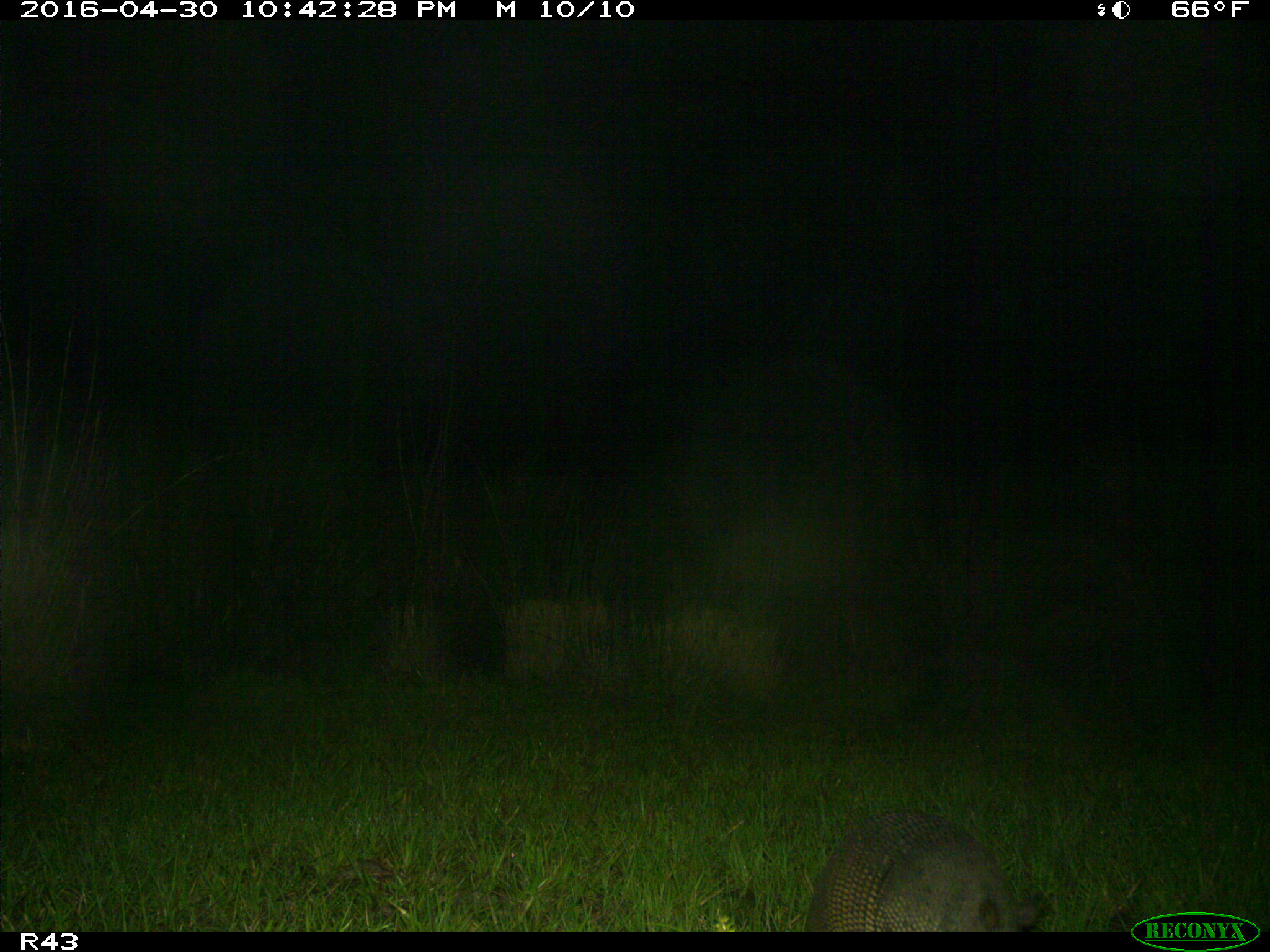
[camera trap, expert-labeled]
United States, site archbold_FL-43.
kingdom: Animalia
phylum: Chordata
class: Mammalia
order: Cingulata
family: Dasypodidae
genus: Dasypus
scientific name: Dasypus novemcinctus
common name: nine-banded armadillo